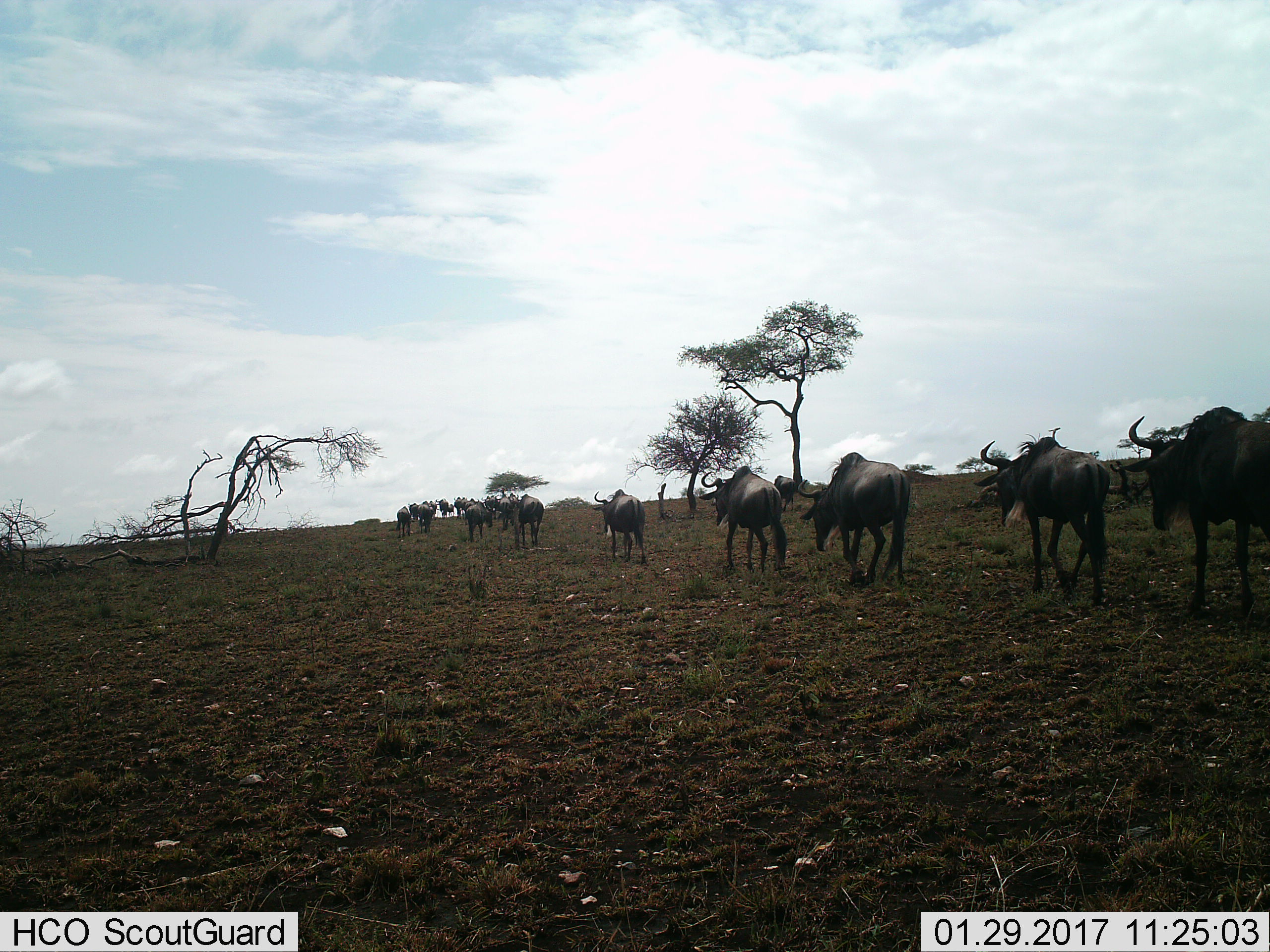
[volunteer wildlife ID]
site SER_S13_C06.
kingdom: Animalia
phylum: Chordata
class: Mammalia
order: Artiodactyla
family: Bovidae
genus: Connochaetes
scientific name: Connochaetes taurinus taurinus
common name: blue wildebeest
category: wildebeestblue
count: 11-50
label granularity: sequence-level